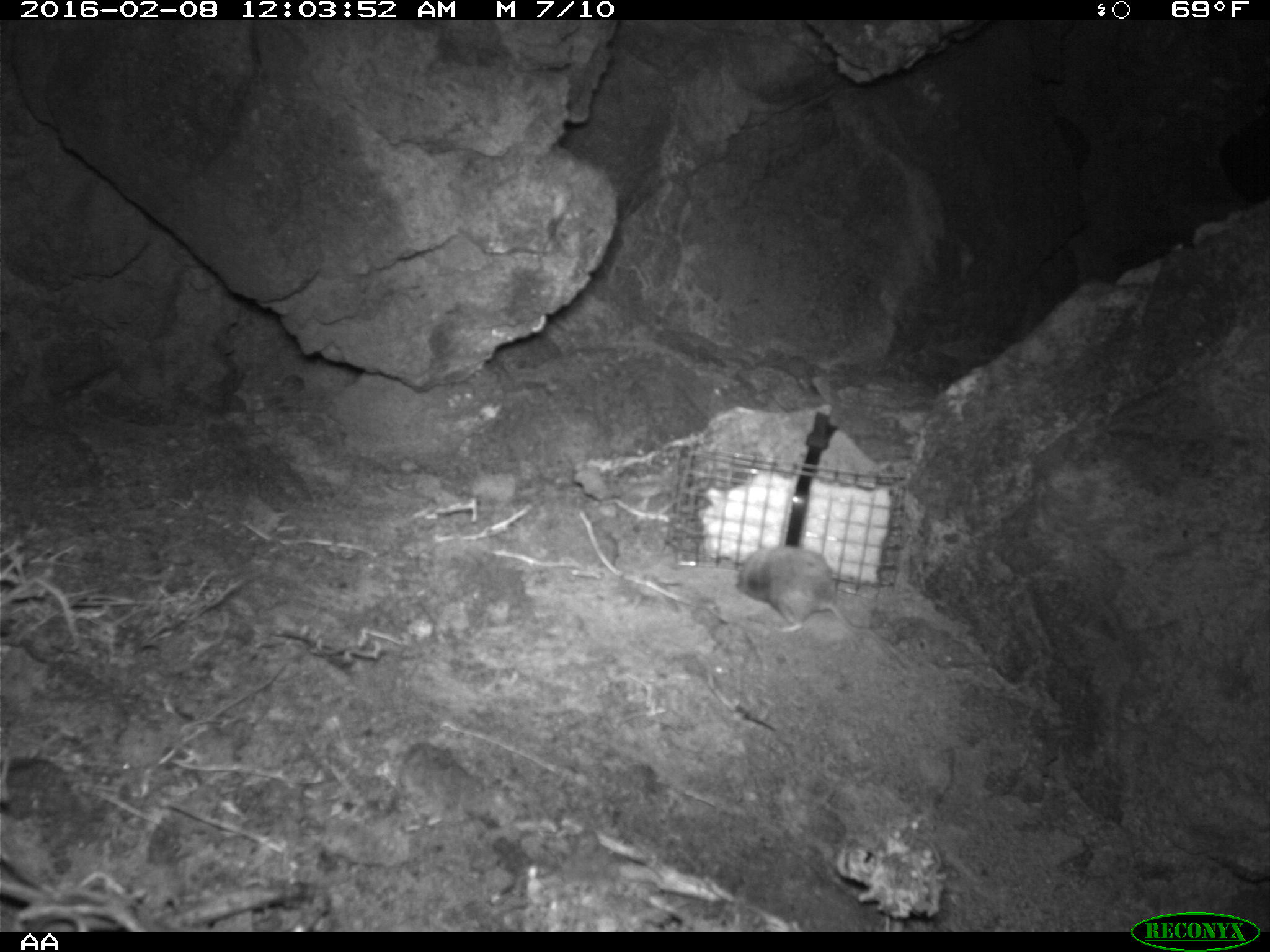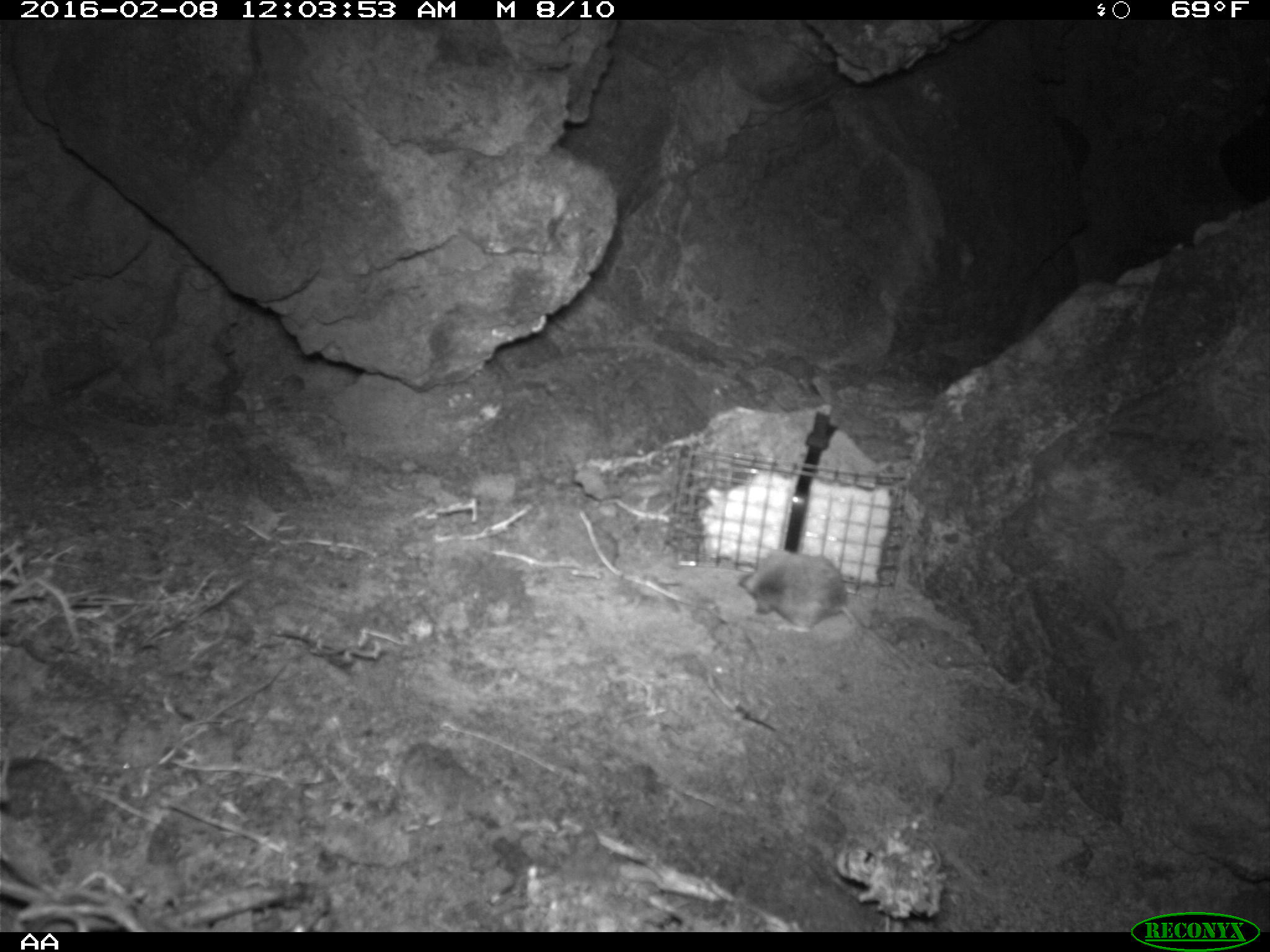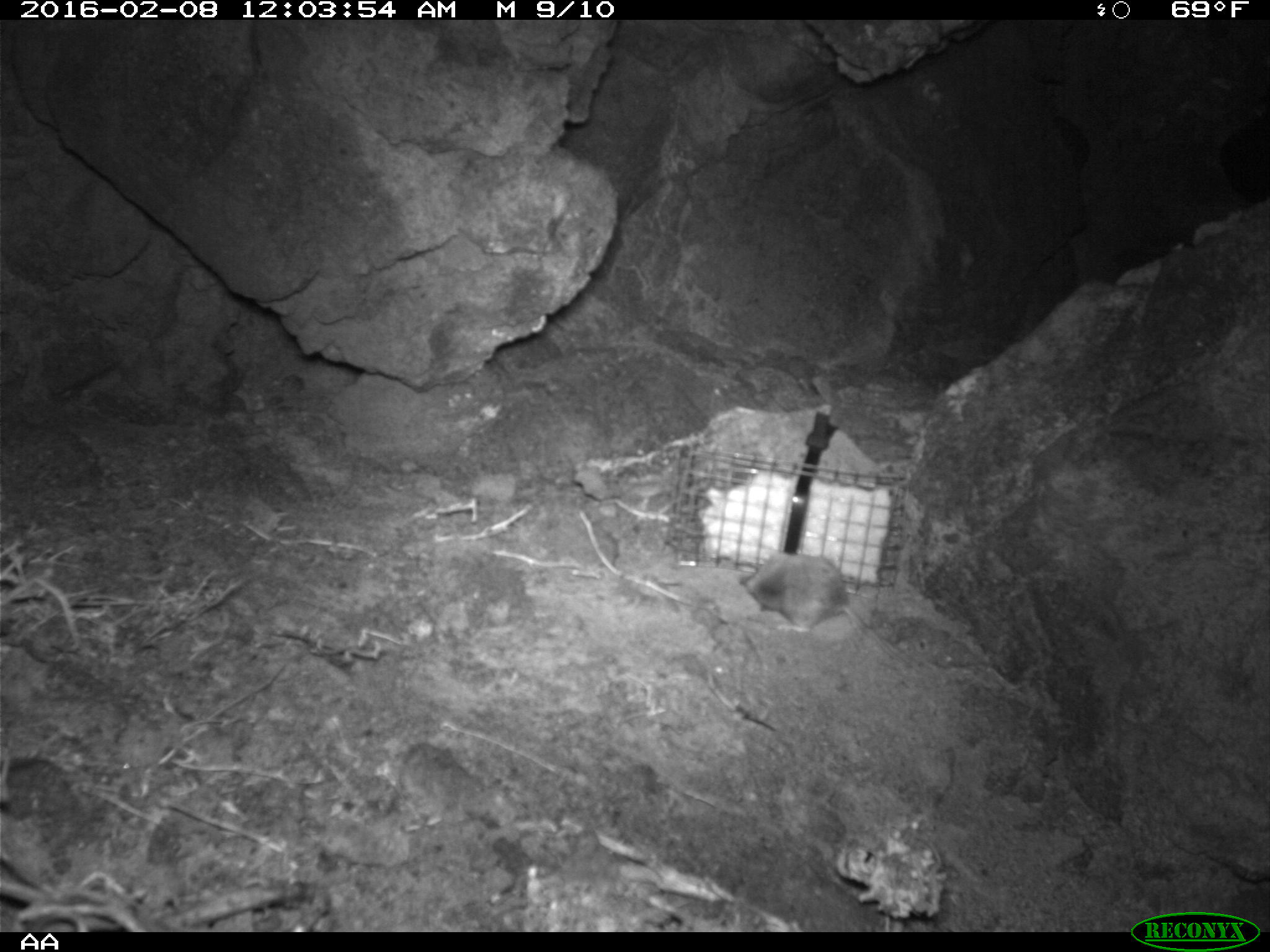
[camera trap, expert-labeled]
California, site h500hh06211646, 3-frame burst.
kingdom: Animalia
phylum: Chordata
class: Mammalia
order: Rodentia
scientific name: Rodentia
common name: rodent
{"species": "rodent (Rodentia)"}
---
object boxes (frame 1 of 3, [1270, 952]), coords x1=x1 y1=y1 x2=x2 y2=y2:
rodent: x1=734 y1=545 x2=914 y2=668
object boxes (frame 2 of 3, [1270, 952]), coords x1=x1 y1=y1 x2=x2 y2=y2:
rodent: x1=737 y1=549 x2=910 y2=669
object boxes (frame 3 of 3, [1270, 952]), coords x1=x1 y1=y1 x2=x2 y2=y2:
rodent: x1=743 y1=553 x2=910 y2=666